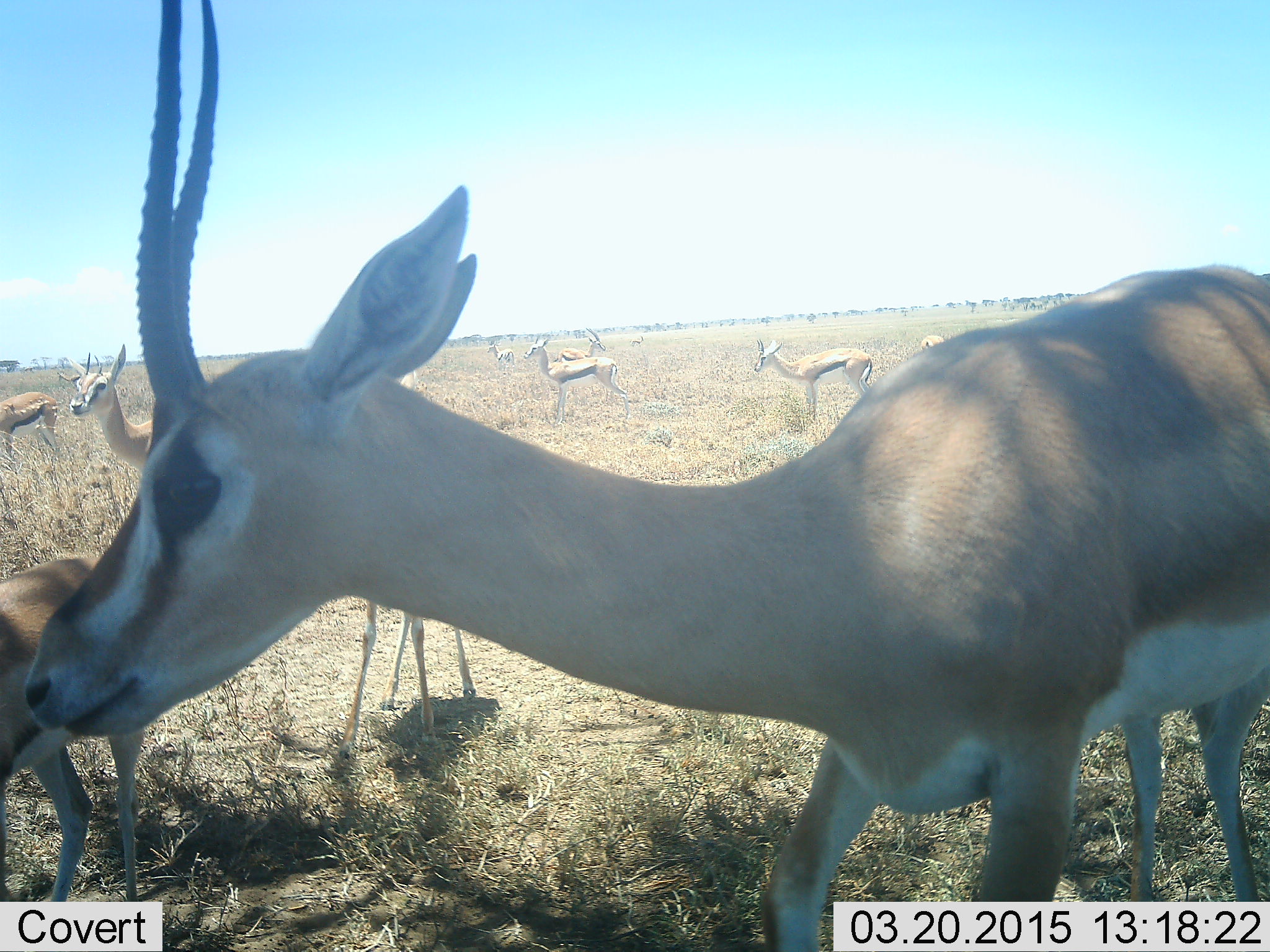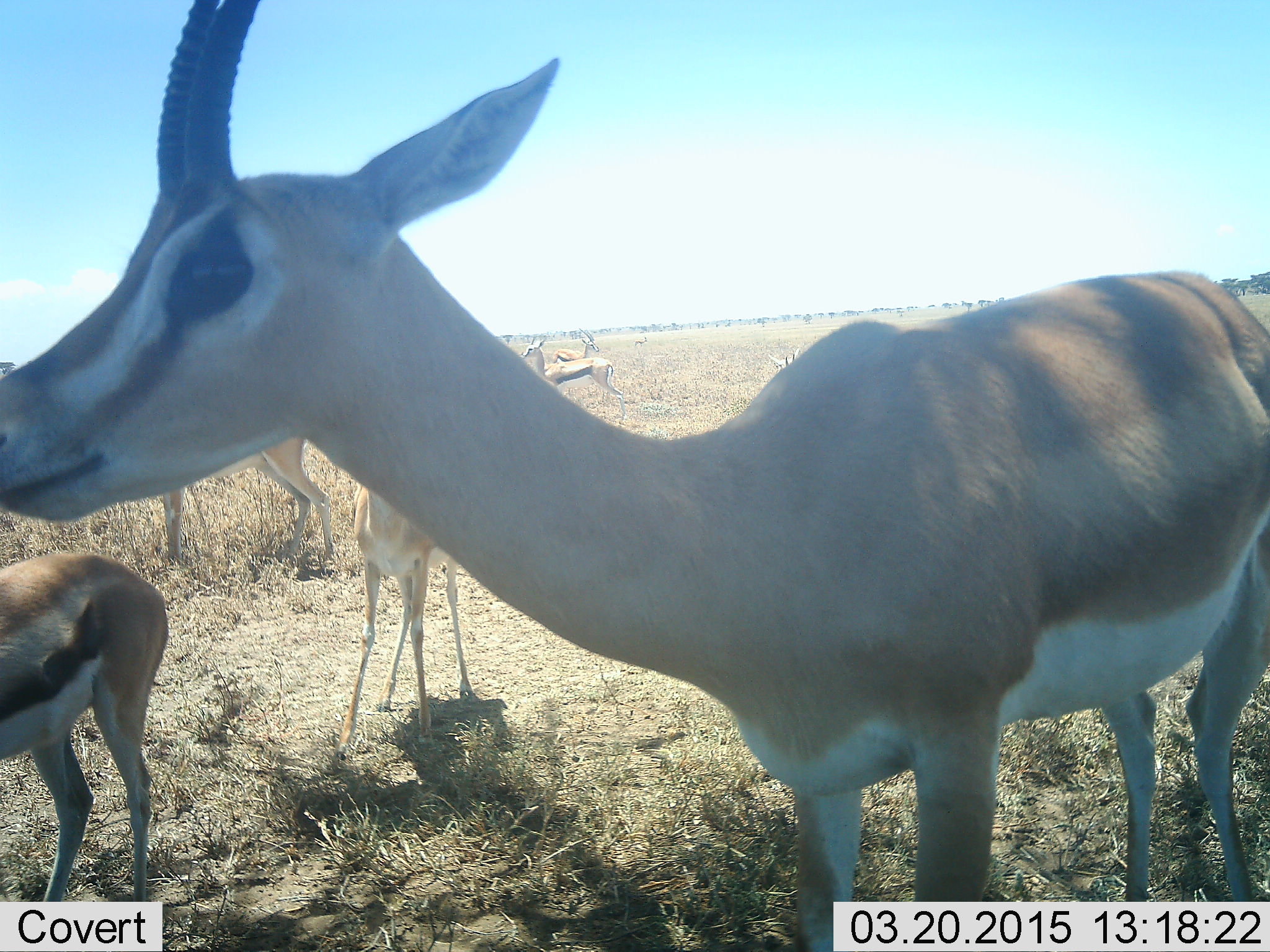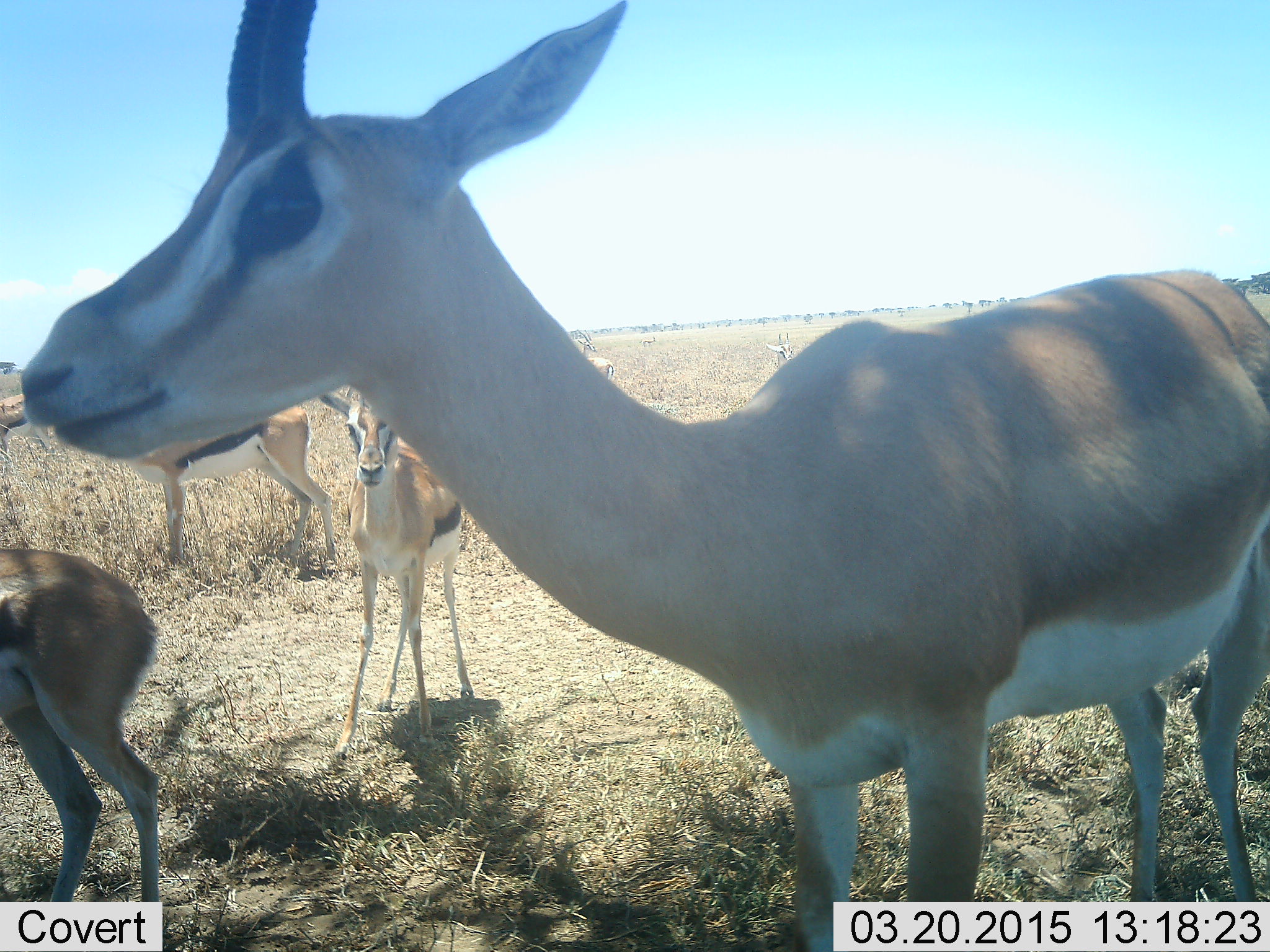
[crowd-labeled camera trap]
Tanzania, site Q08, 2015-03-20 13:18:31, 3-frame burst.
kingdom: Animalia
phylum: Chordata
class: Mammalia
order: Artiodactyla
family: Bovidae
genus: Eudorcas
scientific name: Eudorcas thomsonii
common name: thomson's gazelle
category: gazellethomsons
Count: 6.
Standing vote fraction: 95%.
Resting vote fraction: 5%.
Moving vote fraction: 16%.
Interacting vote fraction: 0%.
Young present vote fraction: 5%.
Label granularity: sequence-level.